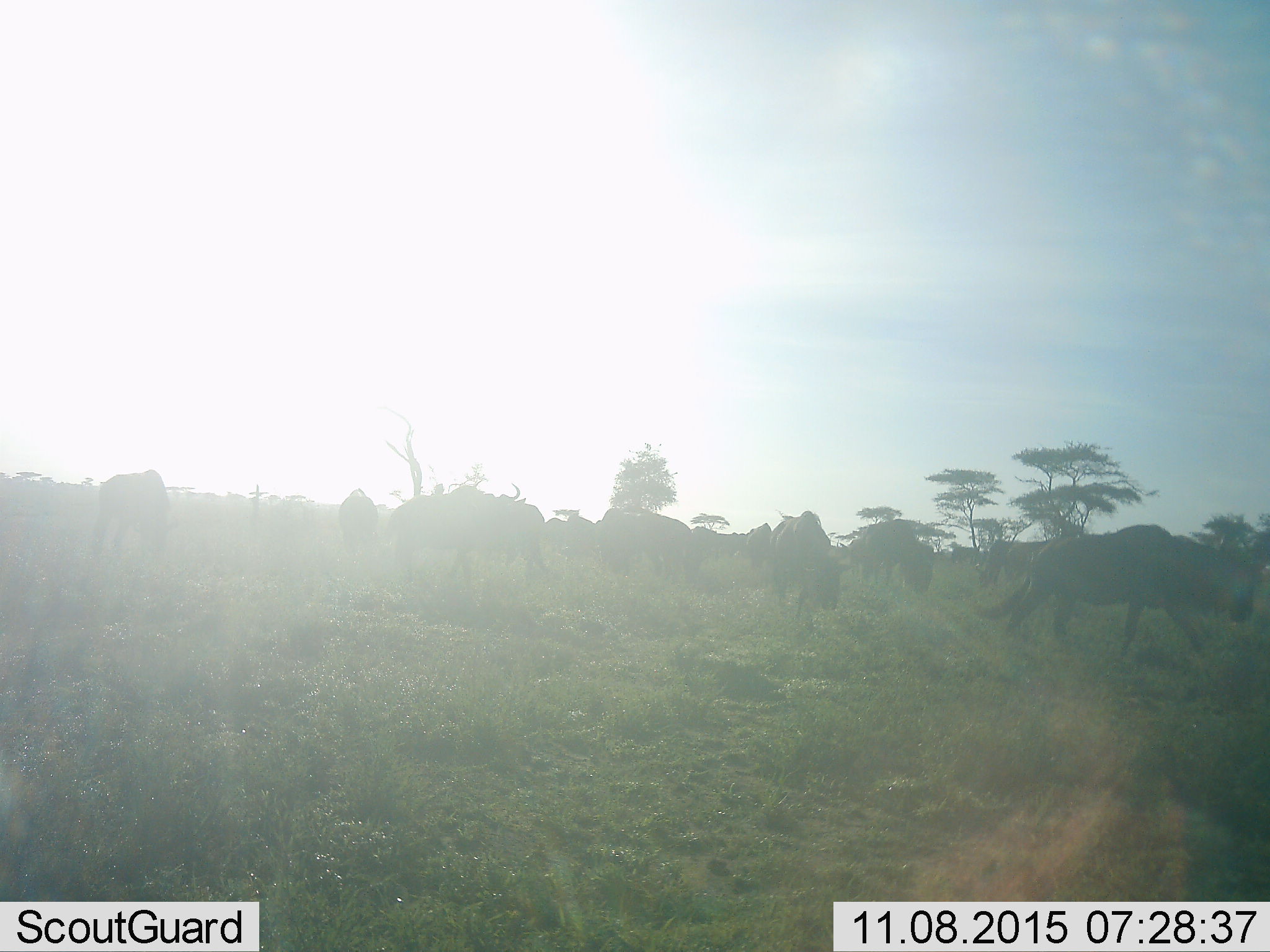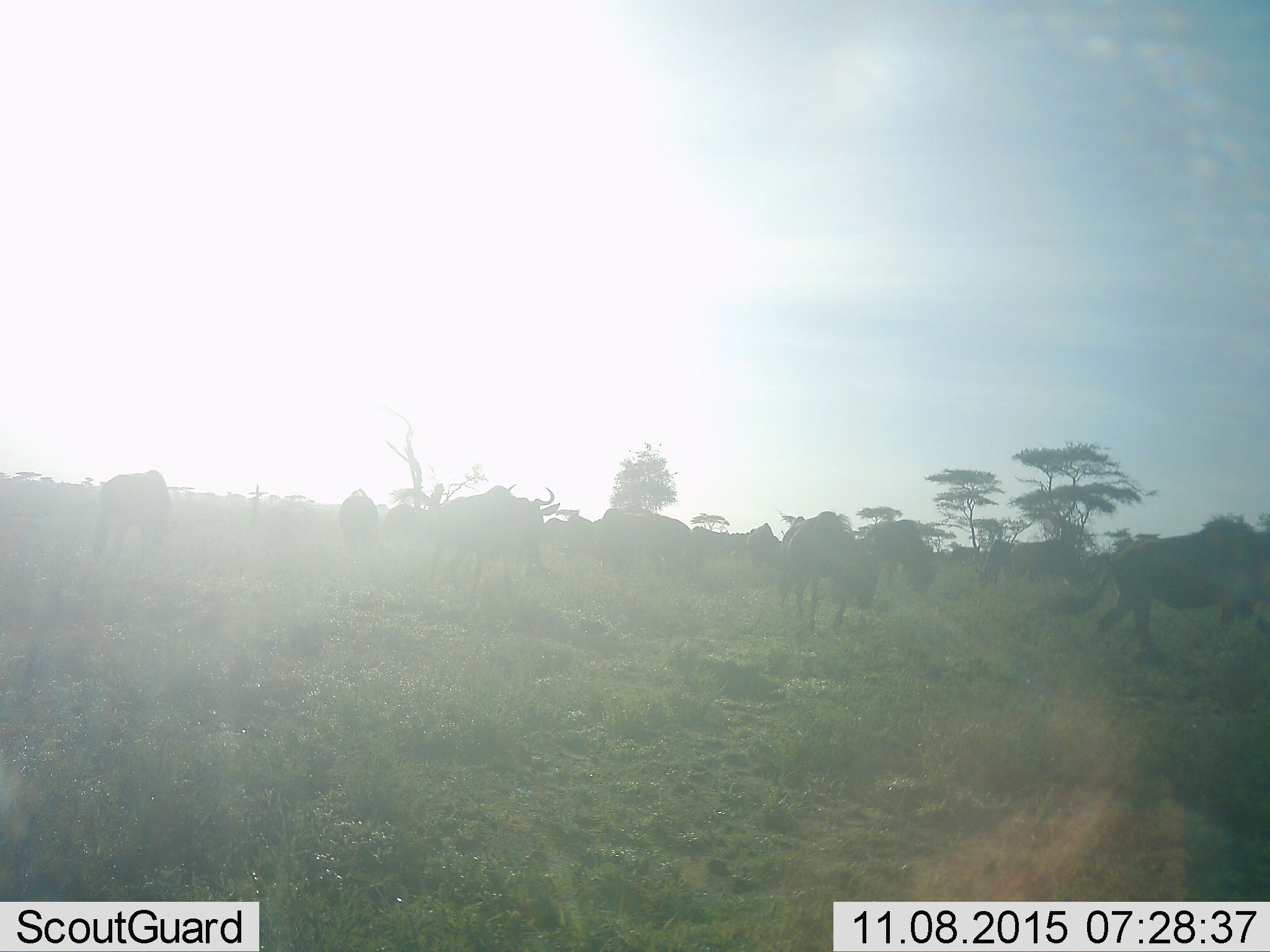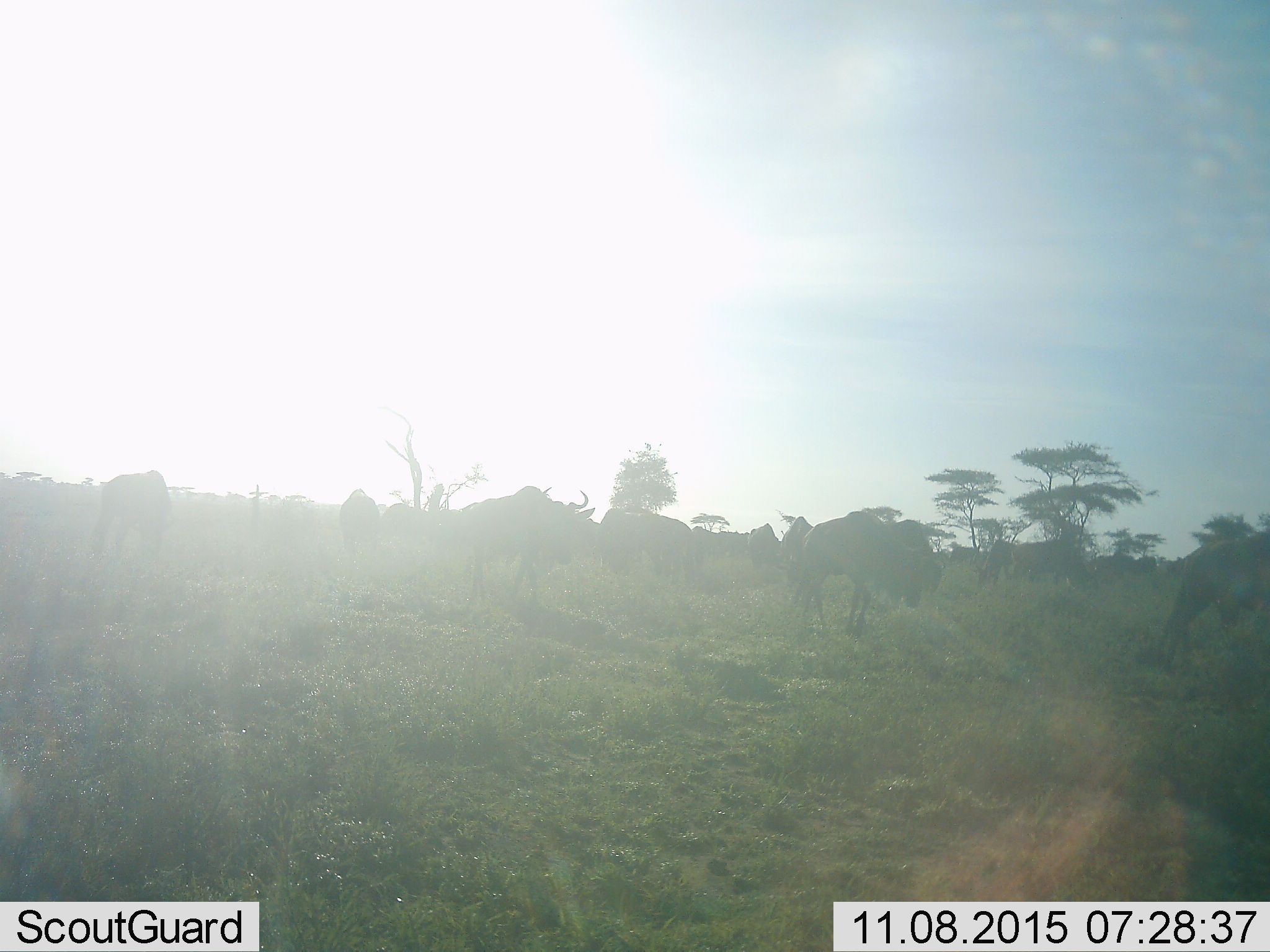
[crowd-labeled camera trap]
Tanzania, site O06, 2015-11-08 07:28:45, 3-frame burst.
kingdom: Animalia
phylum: Chordata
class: Mammalia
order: Artiodactyla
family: Bovidae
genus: Connochaetes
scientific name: Connochaetes taurinus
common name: blue wildebeest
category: wildebeest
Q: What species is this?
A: Wildebeest (blue wildebeest) (Connochaetes taurinus).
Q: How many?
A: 11-50.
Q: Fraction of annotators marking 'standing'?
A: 71%.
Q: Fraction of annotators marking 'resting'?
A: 0%.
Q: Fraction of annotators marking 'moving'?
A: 100%.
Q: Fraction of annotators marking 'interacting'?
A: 0%.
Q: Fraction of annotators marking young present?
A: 0%.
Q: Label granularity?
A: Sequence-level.